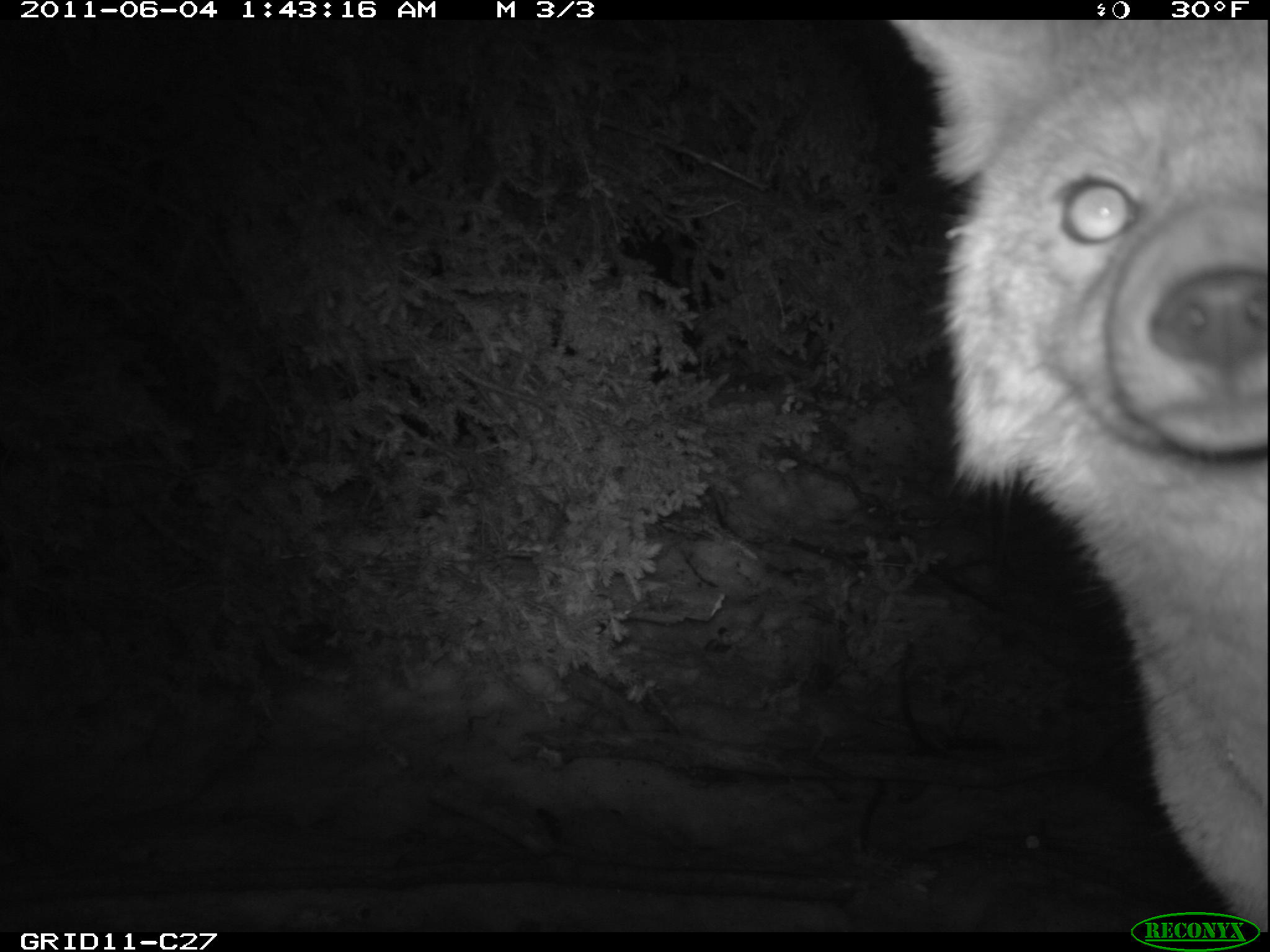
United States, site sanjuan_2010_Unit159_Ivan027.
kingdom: Animalia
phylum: Chordata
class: Mammalia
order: Carnivora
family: Canidae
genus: Canis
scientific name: Canis latrans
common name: coyote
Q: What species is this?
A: Canis latrans (coyote).